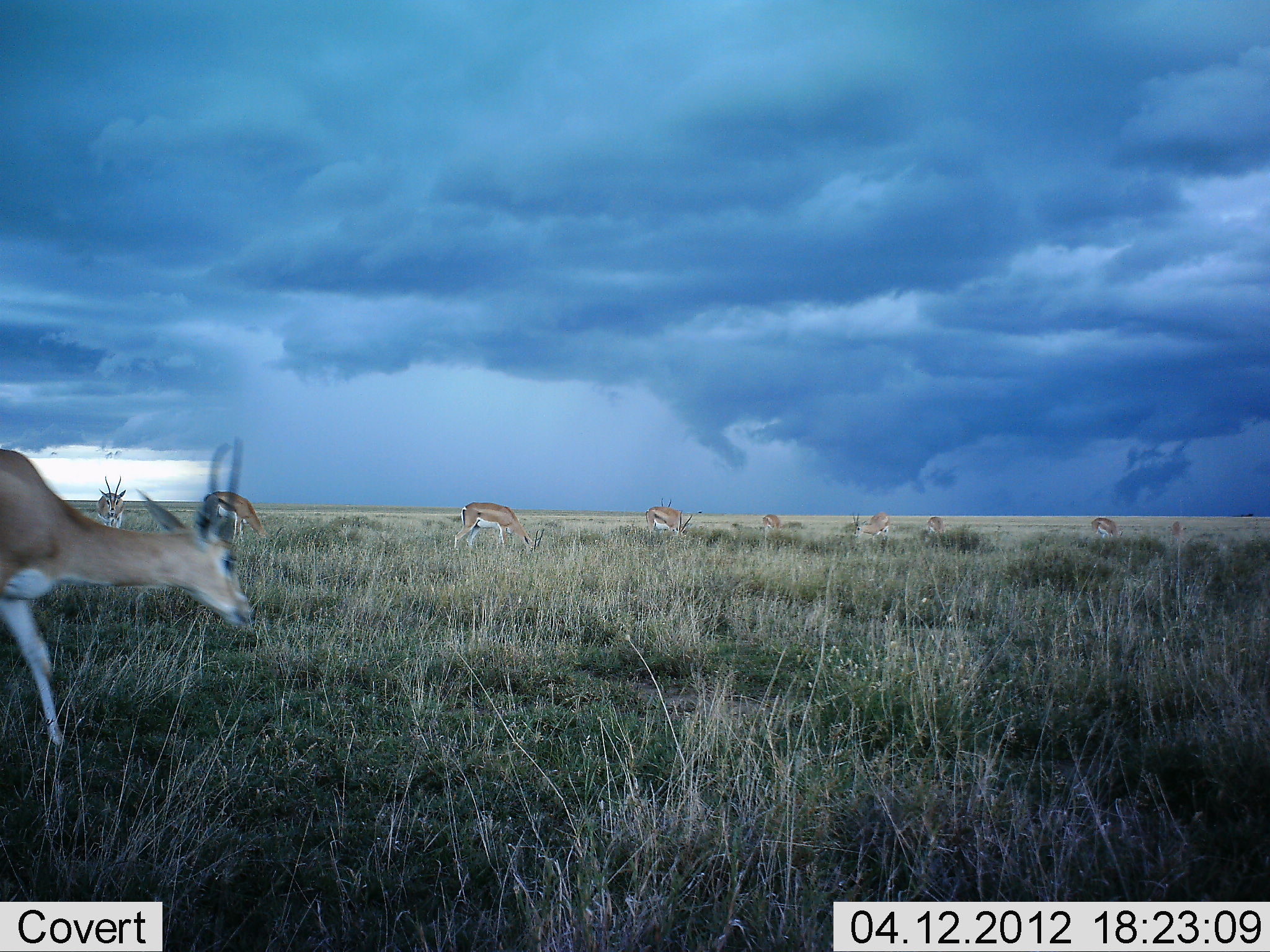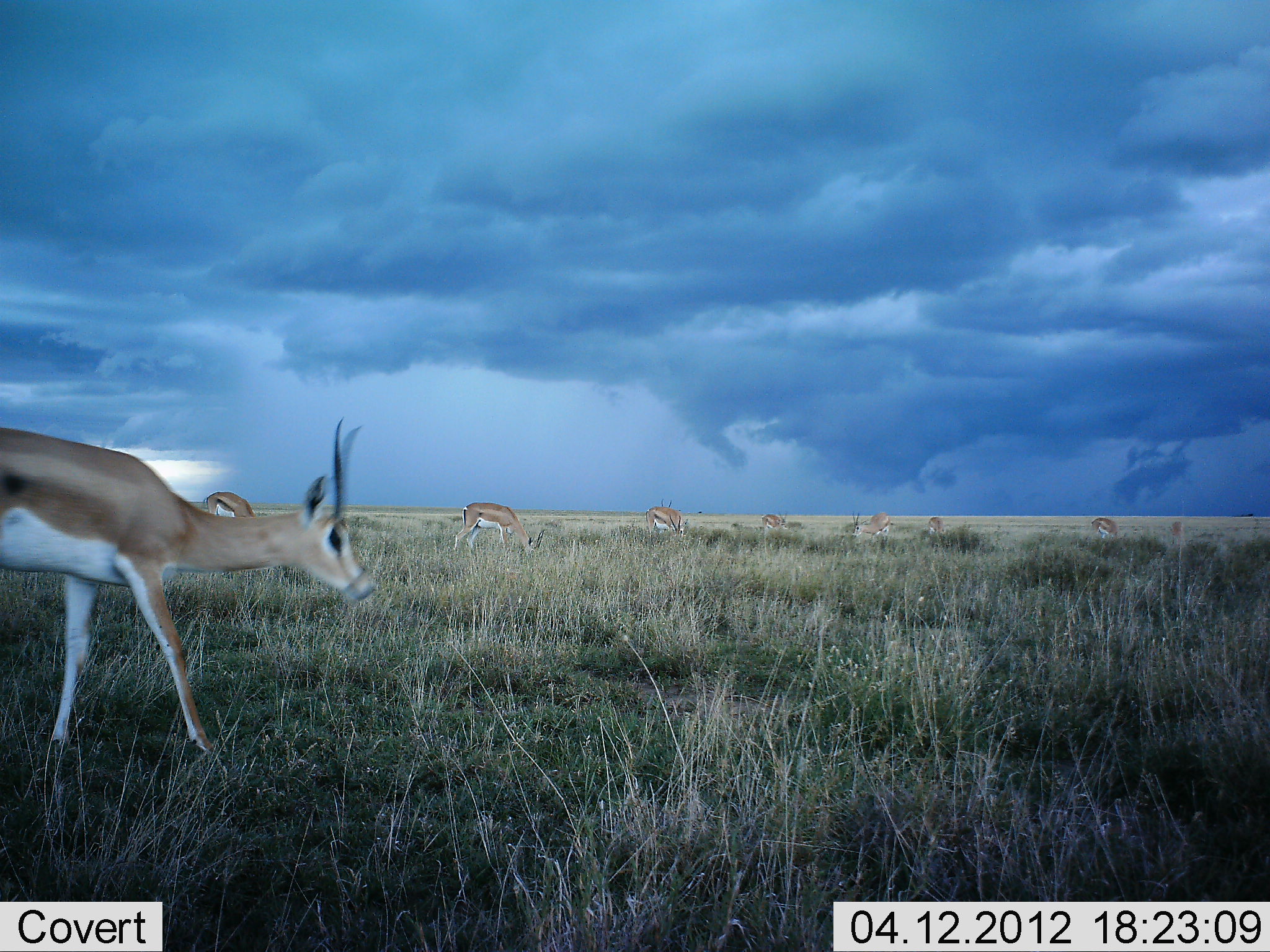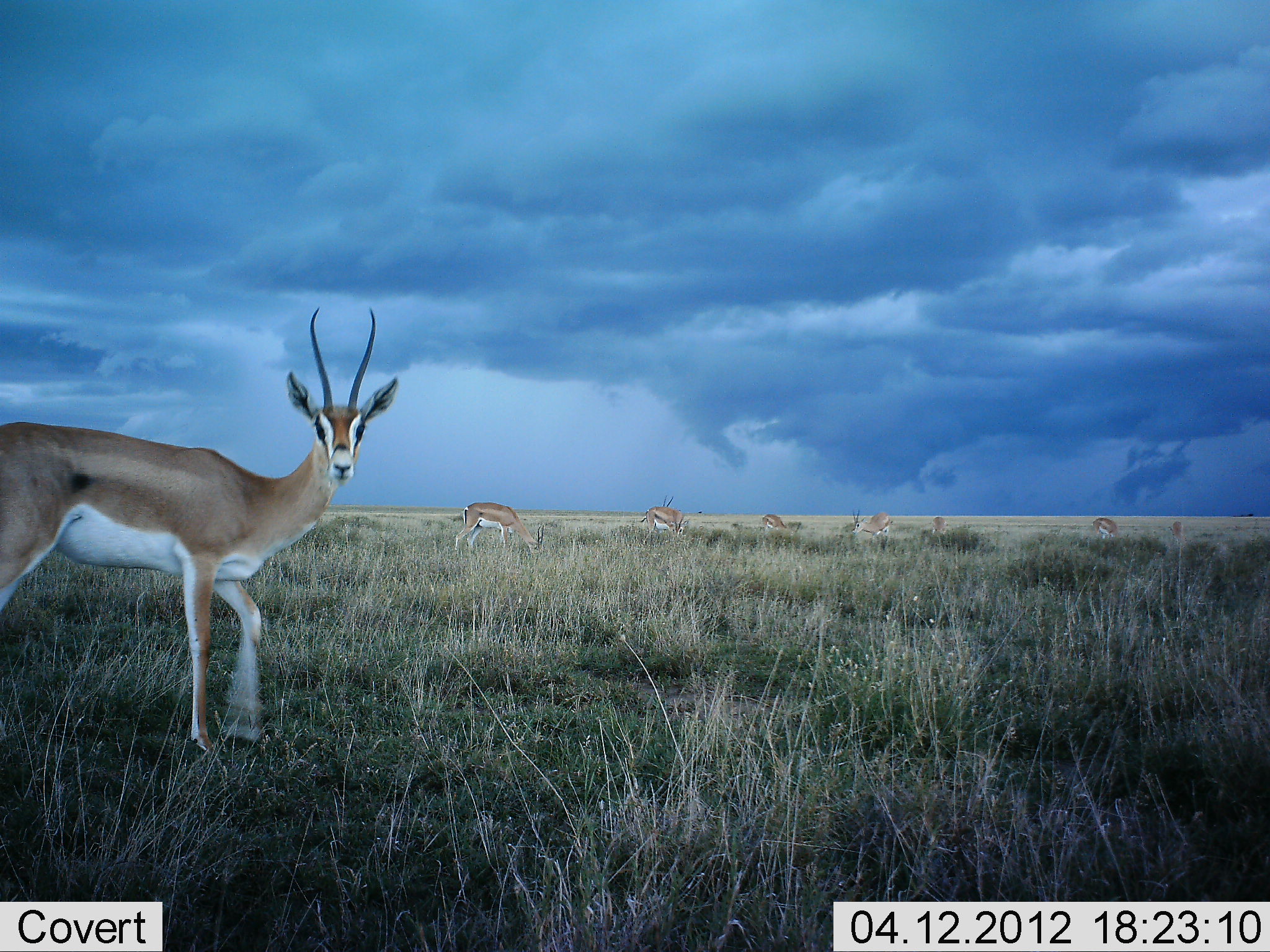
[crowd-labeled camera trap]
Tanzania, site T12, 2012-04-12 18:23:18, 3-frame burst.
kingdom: Animalia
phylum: Chordata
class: Mammalia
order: Artiodactyla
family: Bovidae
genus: Nanger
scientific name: Nanger granti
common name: grant's gazelle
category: gazellegrants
Gazellegrants (grant's gazelle) (Nanger granti), count 10. Behavior (volunteer vote fractions): standing 50%, resting 6%, moving 56%, interacting 0%. Young present (vote fraction): 0%. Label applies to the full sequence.